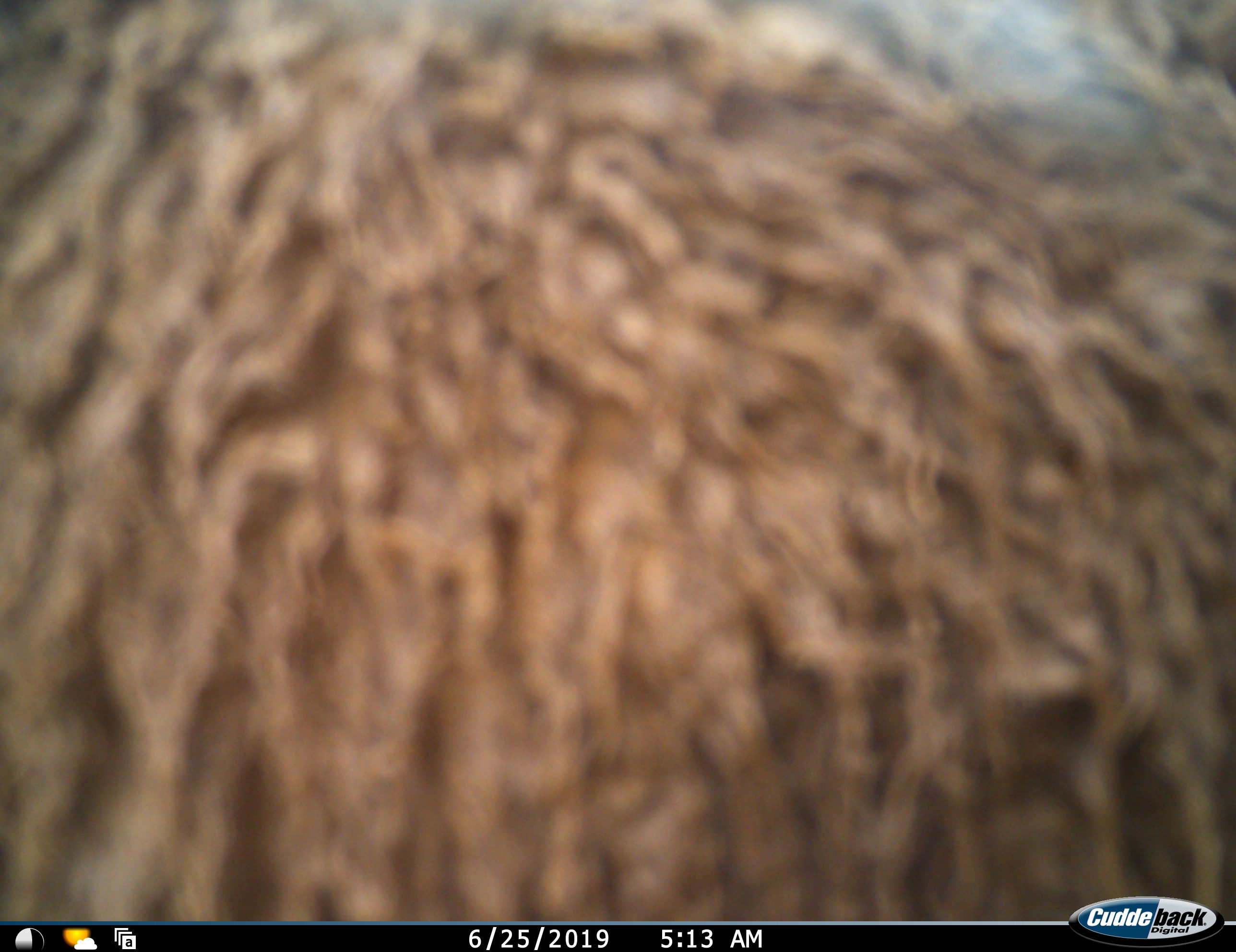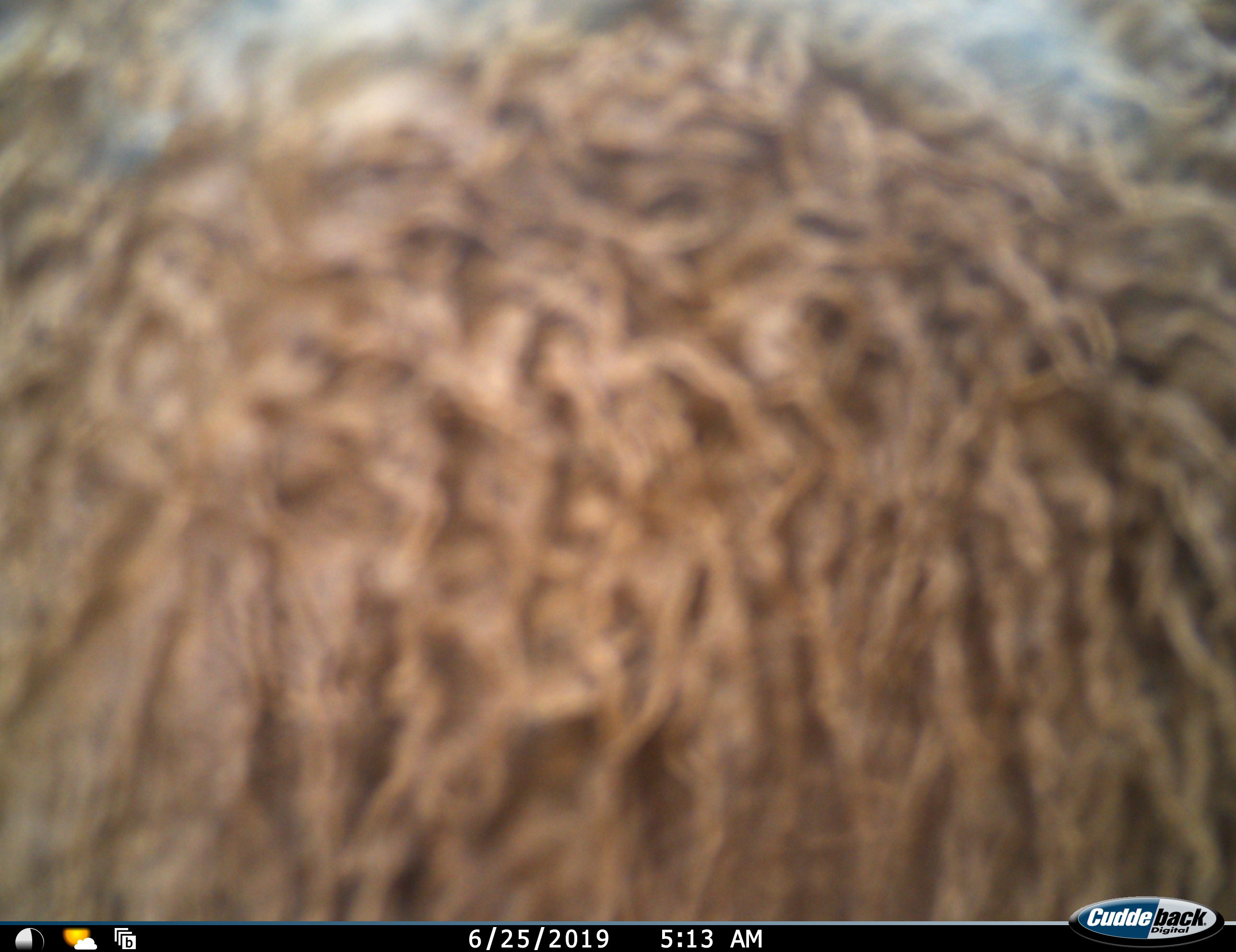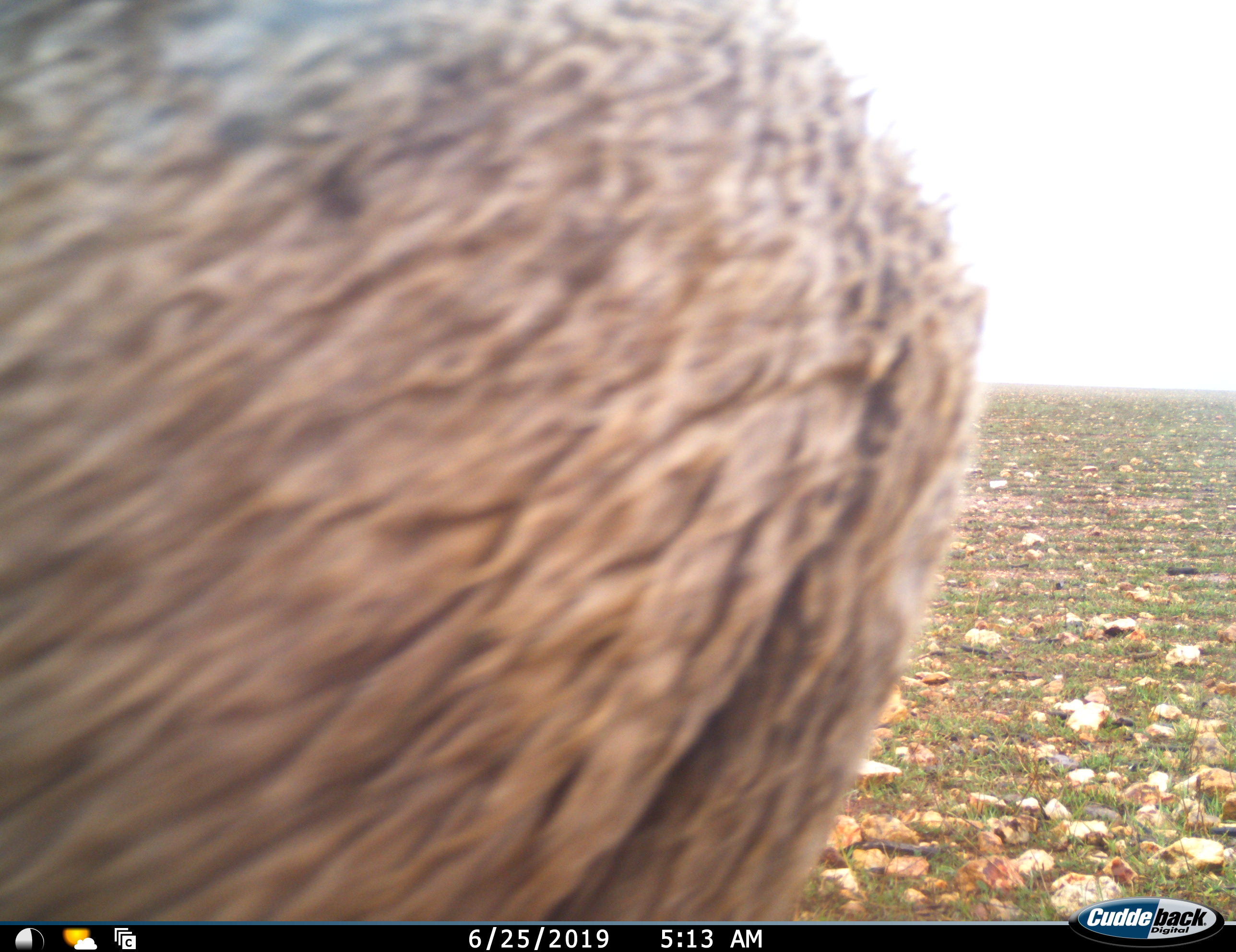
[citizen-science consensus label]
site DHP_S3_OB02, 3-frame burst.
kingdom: Animalia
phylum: Chordata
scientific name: Vertebrata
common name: domestic animal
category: domesticanimal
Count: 1.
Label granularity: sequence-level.